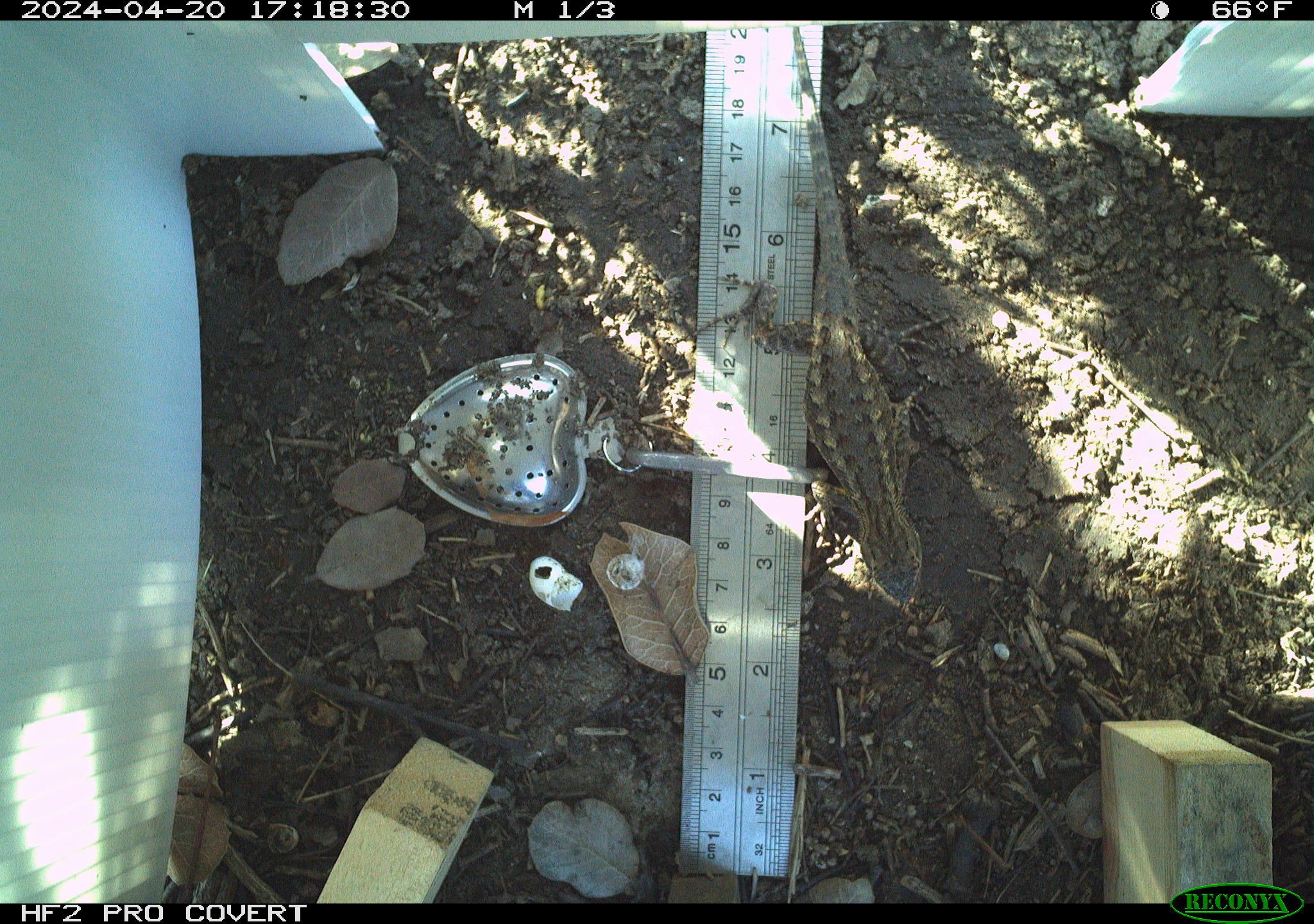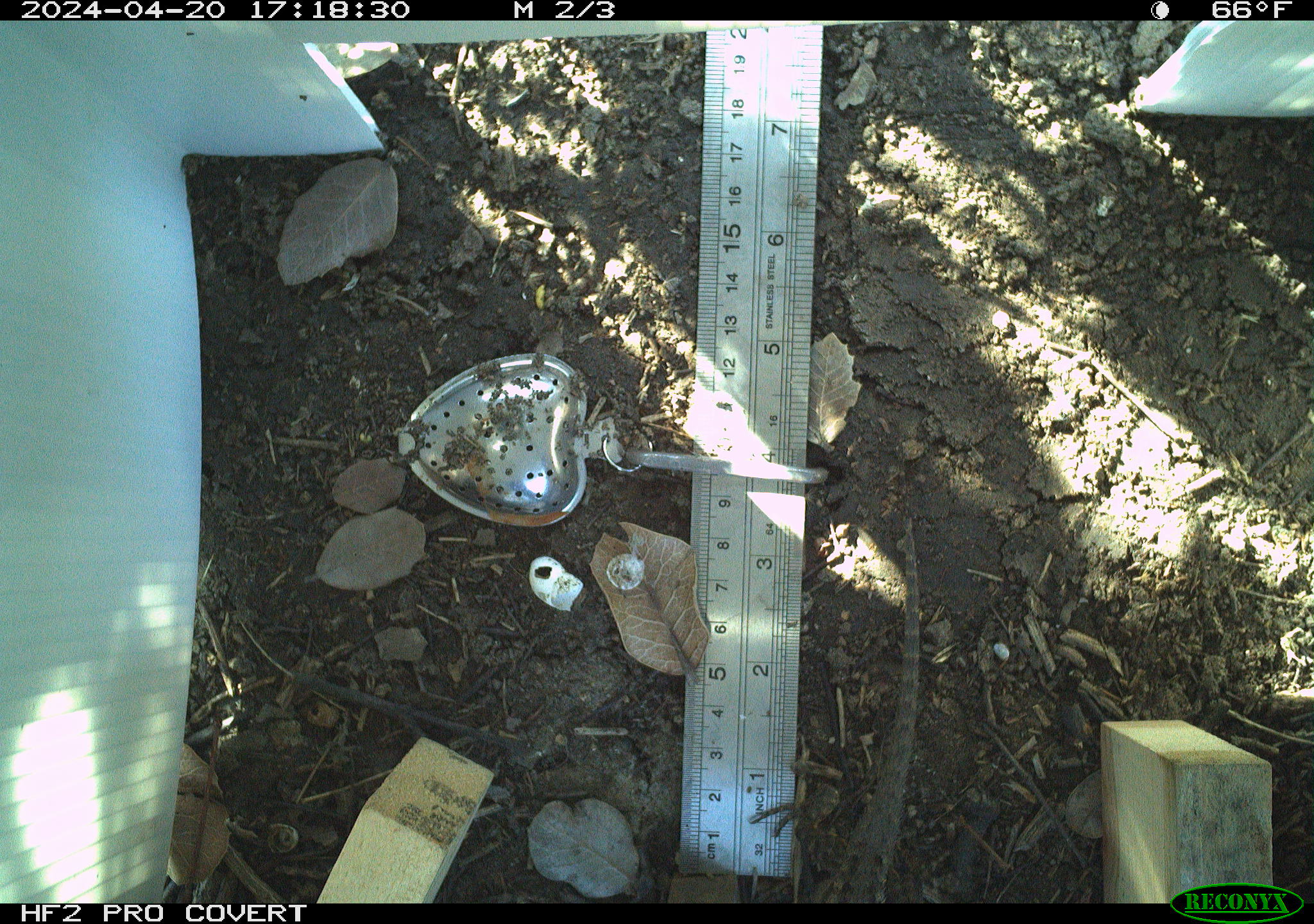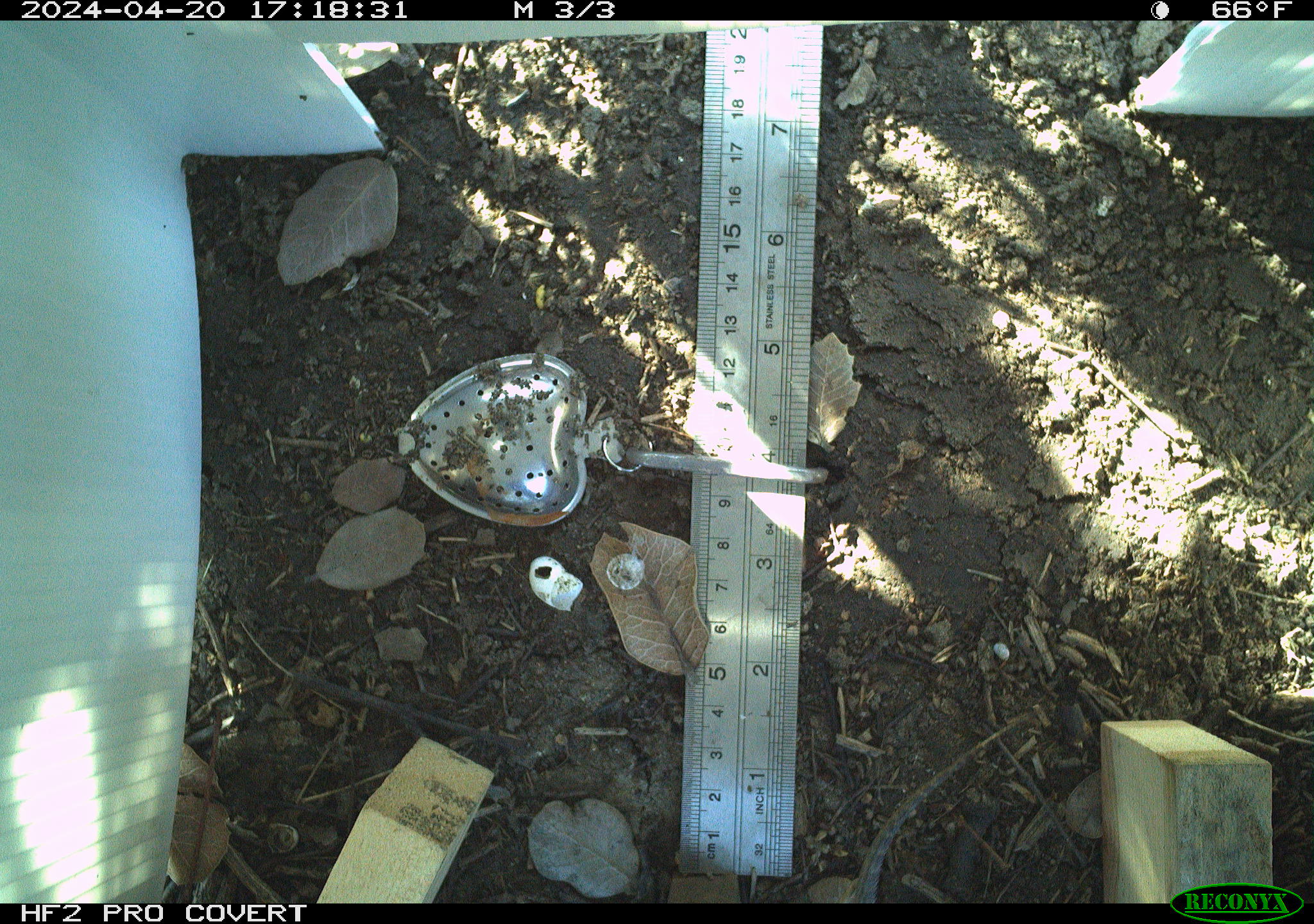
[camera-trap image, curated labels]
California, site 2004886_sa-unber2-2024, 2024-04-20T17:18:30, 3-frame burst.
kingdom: Animalia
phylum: Chordata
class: Reptilia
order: Squamata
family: Phrynosomatidae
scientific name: Phrynosomatidae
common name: phrynosomatid lizards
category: phrynosomatidae family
Phrynosomatidae family (phrynosomatid lizards) (Phrynosomatidae).